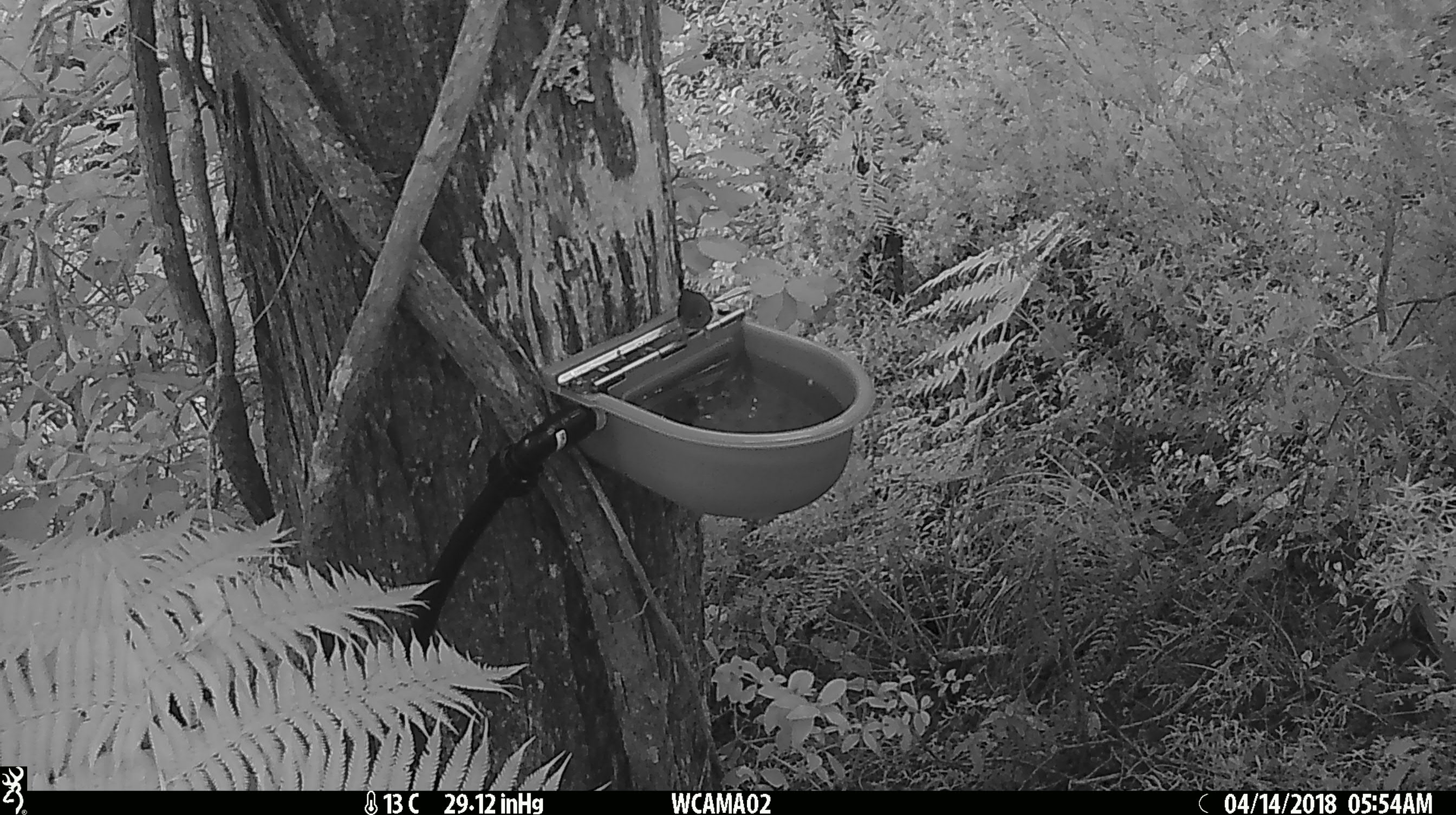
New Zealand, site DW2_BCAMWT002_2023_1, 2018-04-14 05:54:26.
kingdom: Animalia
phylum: Chordata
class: Aves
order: Passeriformes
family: Petroicidae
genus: Petroica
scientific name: Petroica macrocephala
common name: tomtit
Tomtit (Petroica macrocephala).